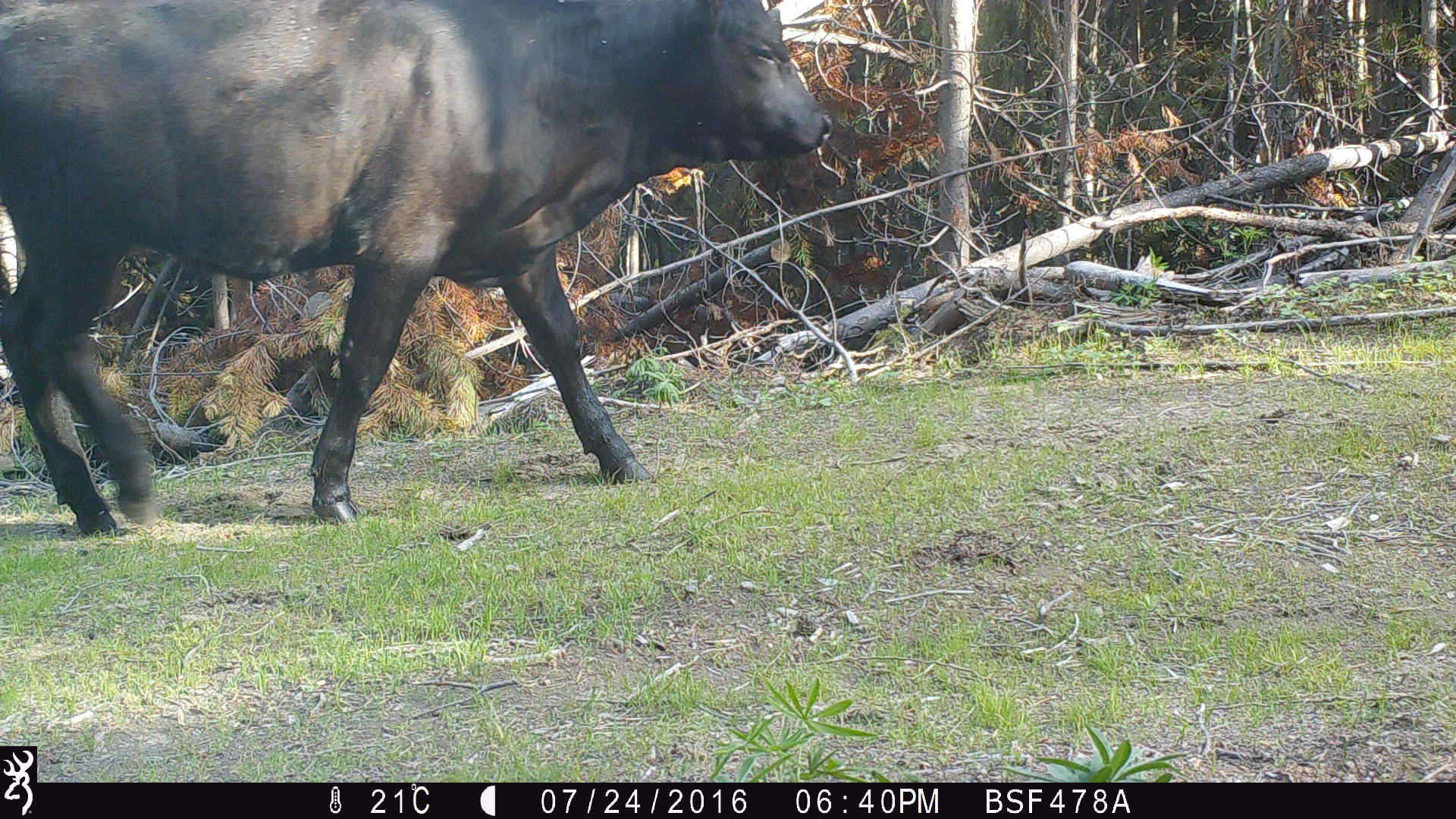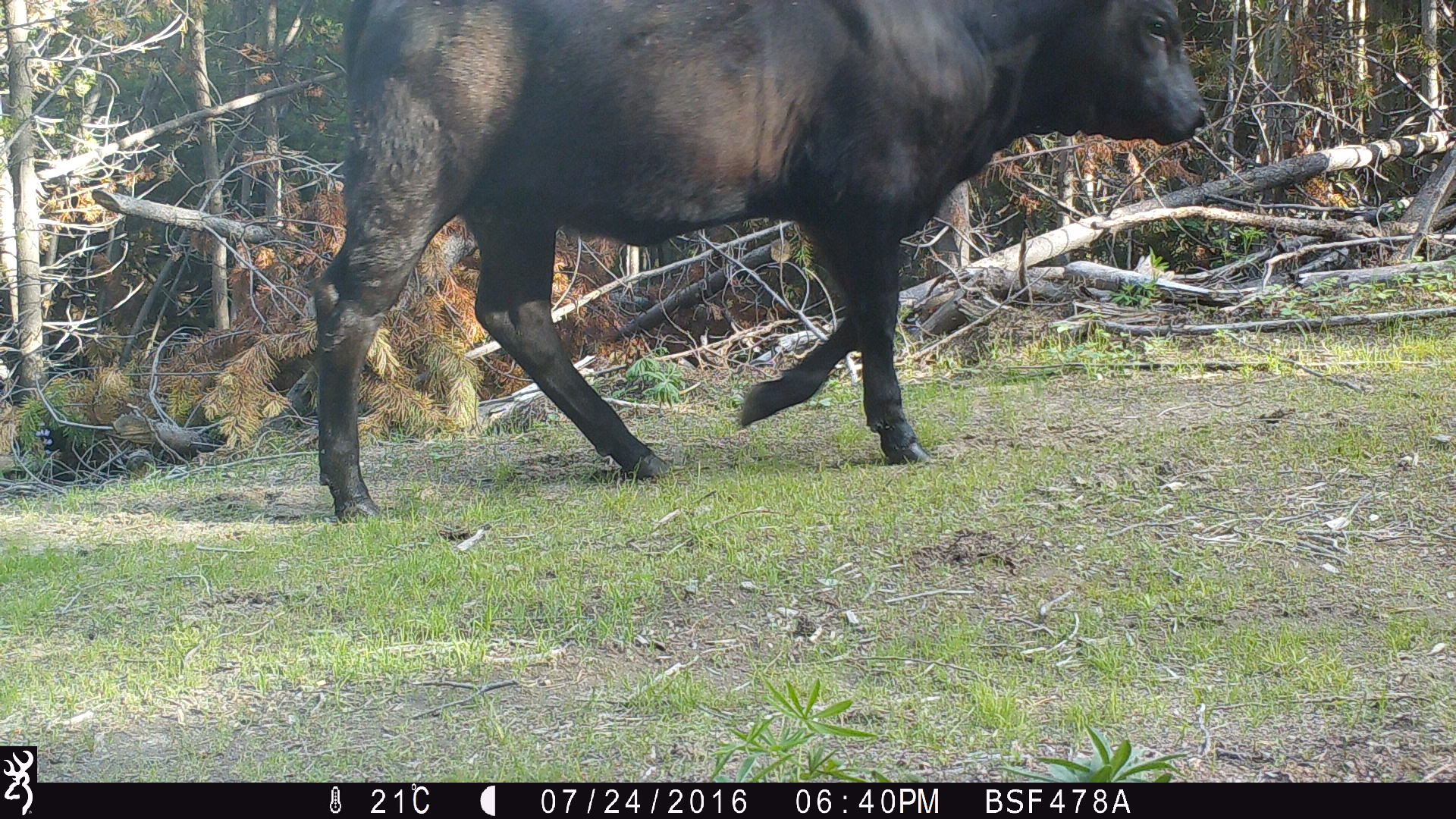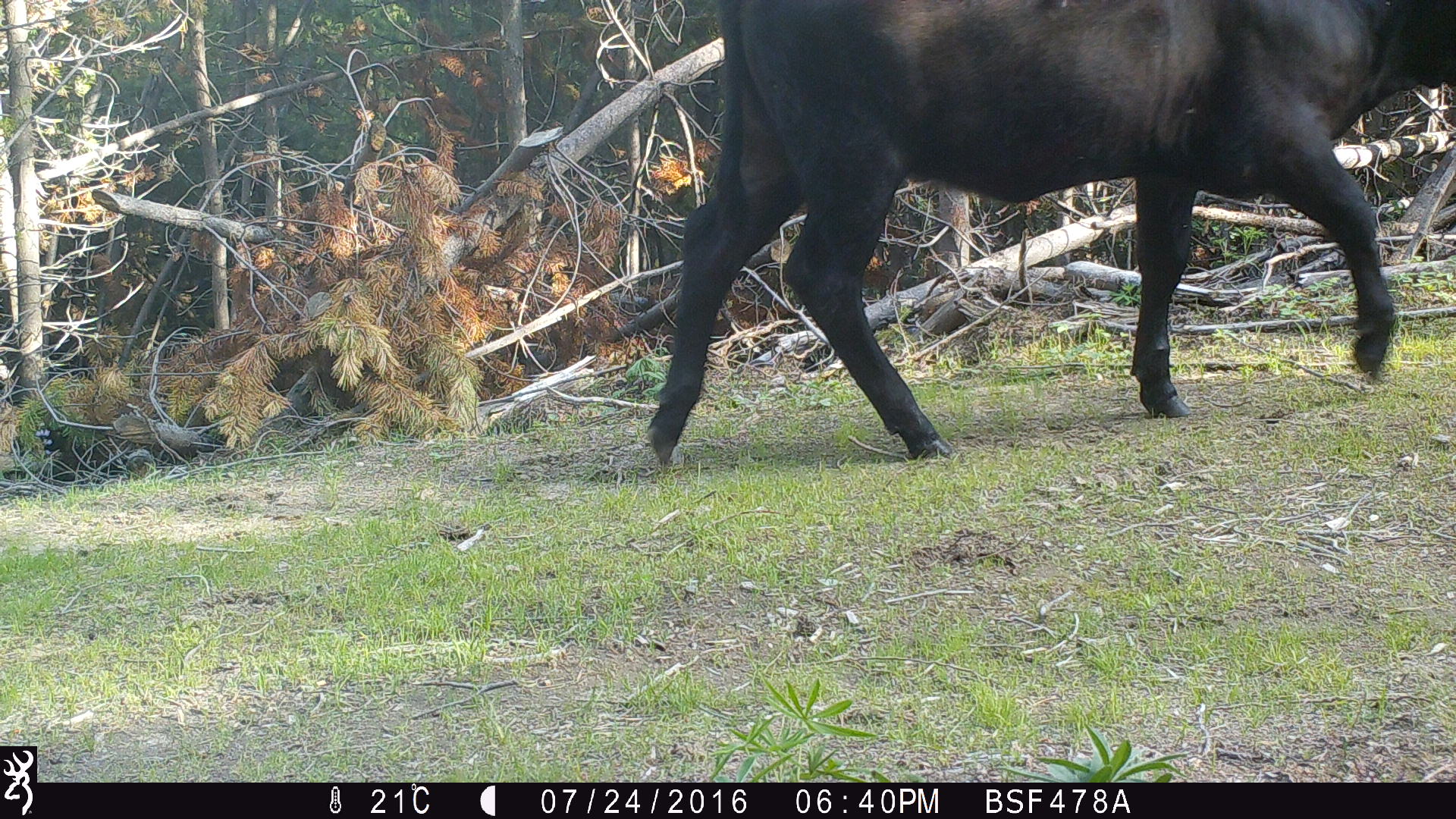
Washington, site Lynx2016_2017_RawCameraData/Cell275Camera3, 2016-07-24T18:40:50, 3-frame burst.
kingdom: Animalia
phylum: Chordata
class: Mammalia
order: Artiodactyla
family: Bovidae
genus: Bos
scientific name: Bos taurus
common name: domestic cattle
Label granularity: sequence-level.